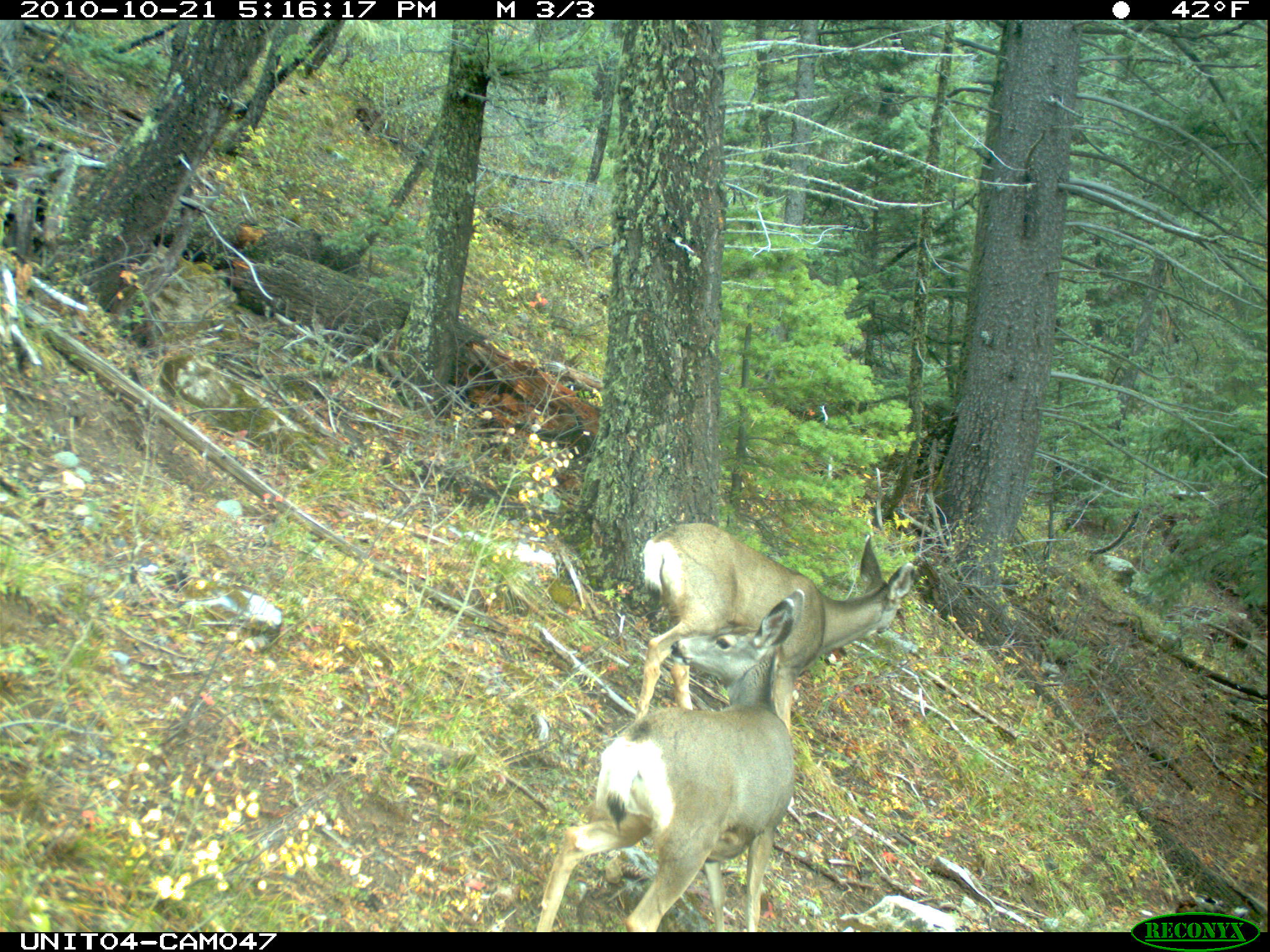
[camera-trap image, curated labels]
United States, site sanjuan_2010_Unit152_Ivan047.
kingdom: Animalia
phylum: Chordata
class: Mammalia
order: Artiodactyla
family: Cervidae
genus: Odocoileus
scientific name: Odocoileus hemionus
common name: mule deer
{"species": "Odocoileus hemionus (mule deer)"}